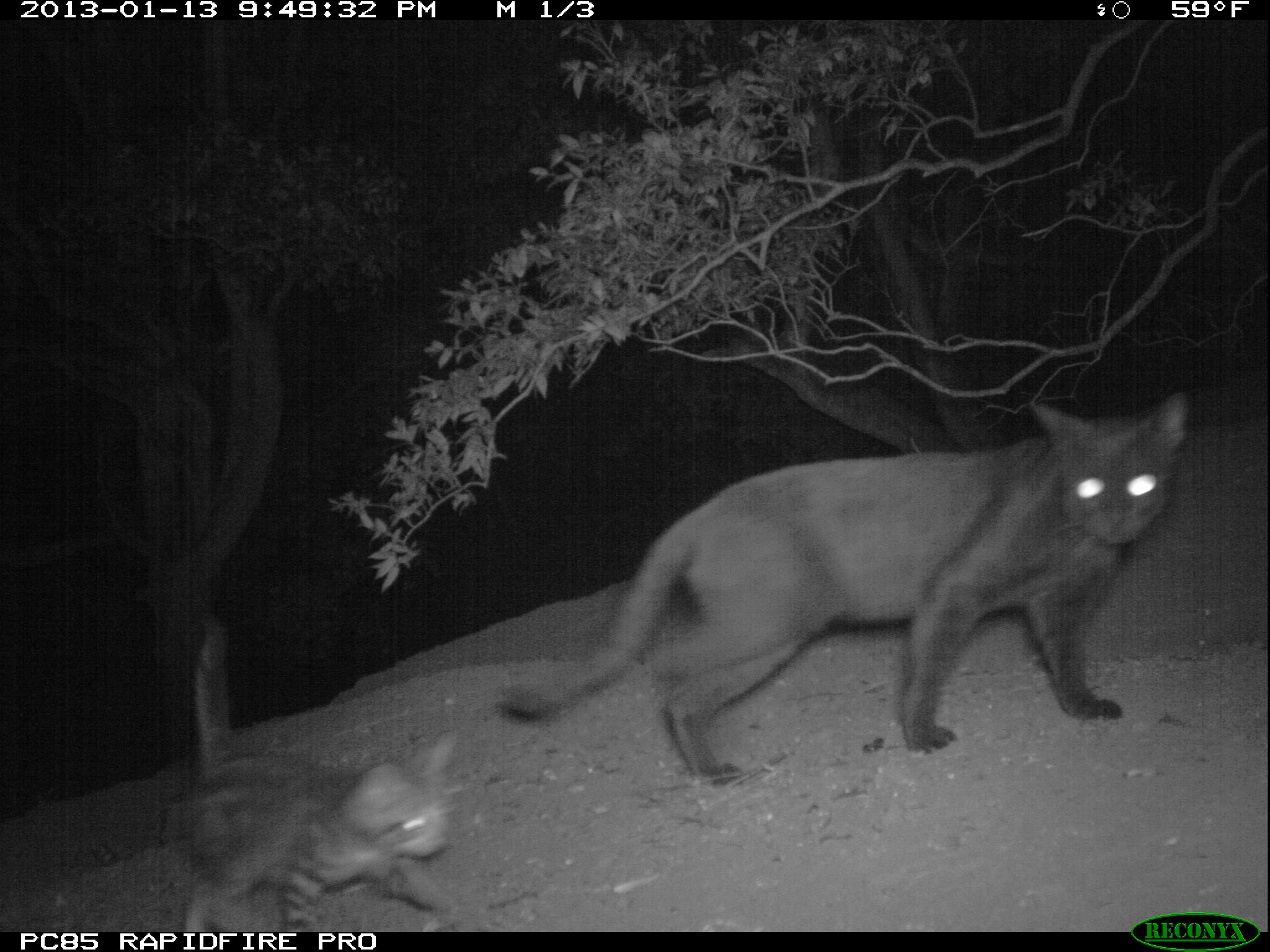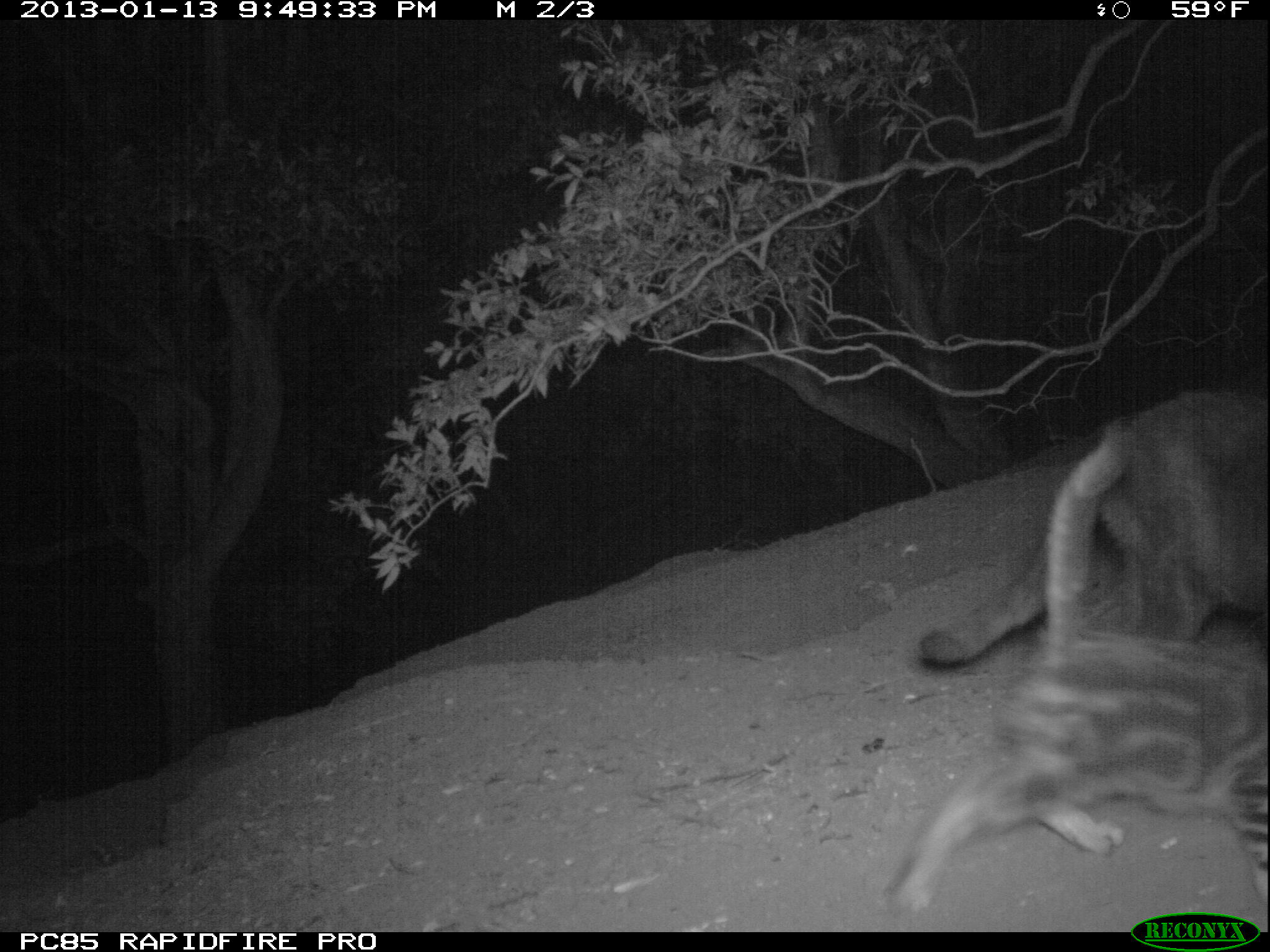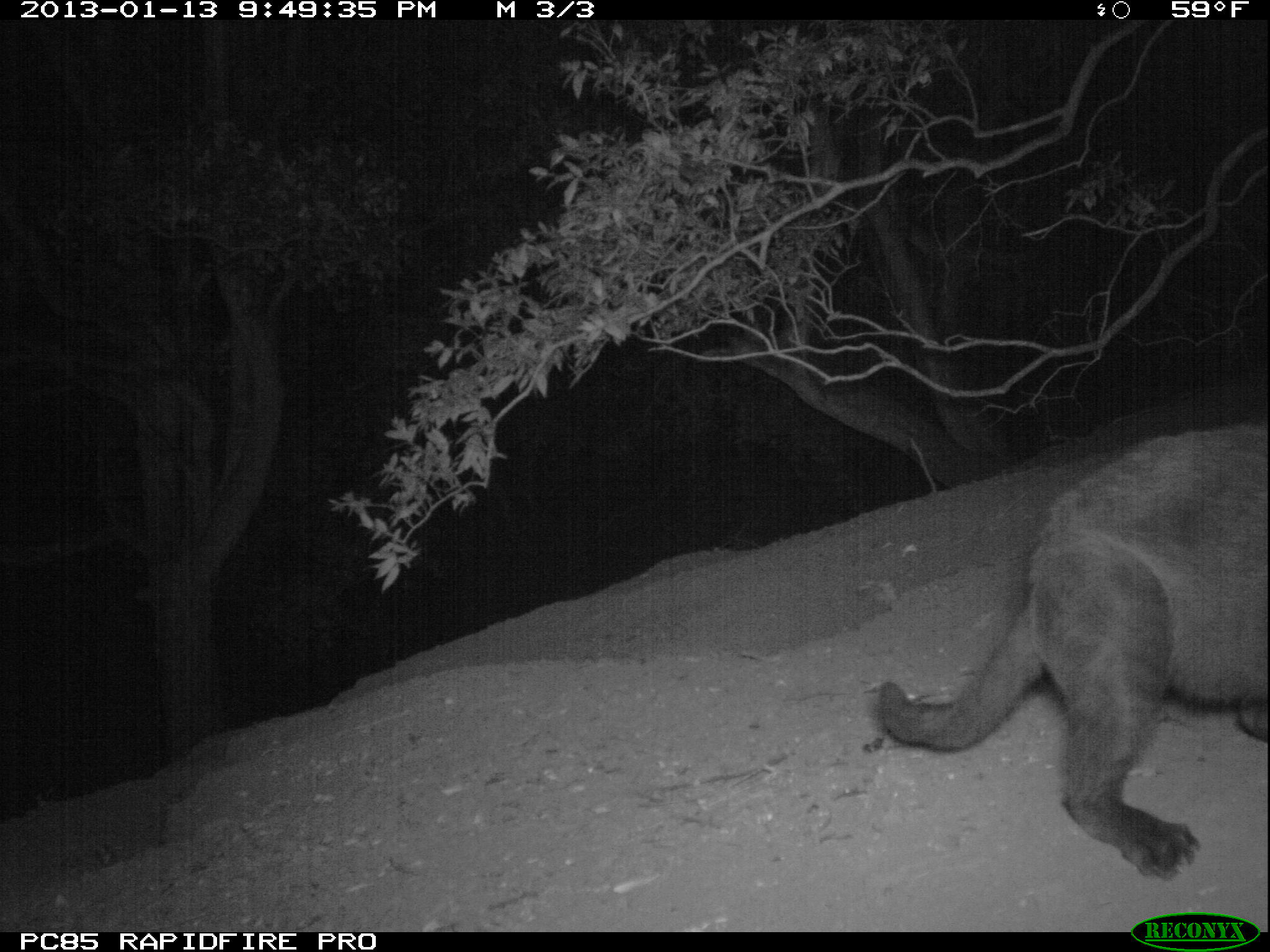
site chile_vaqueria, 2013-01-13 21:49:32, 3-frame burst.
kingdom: Animalia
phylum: Chordata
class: Mammalia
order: Carnivora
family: Felidae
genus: Felis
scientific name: Felis catus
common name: cat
Cat (Felis catus).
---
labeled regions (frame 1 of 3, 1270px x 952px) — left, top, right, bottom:
cat: 484, 390, 1198, 784; 169, 619, 464, 928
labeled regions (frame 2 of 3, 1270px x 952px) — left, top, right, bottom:
cat: 876, 413, 1270, 915; 910, 368, 1270, 685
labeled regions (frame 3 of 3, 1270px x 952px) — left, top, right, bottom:
cat: 861, 405, 1270, 883